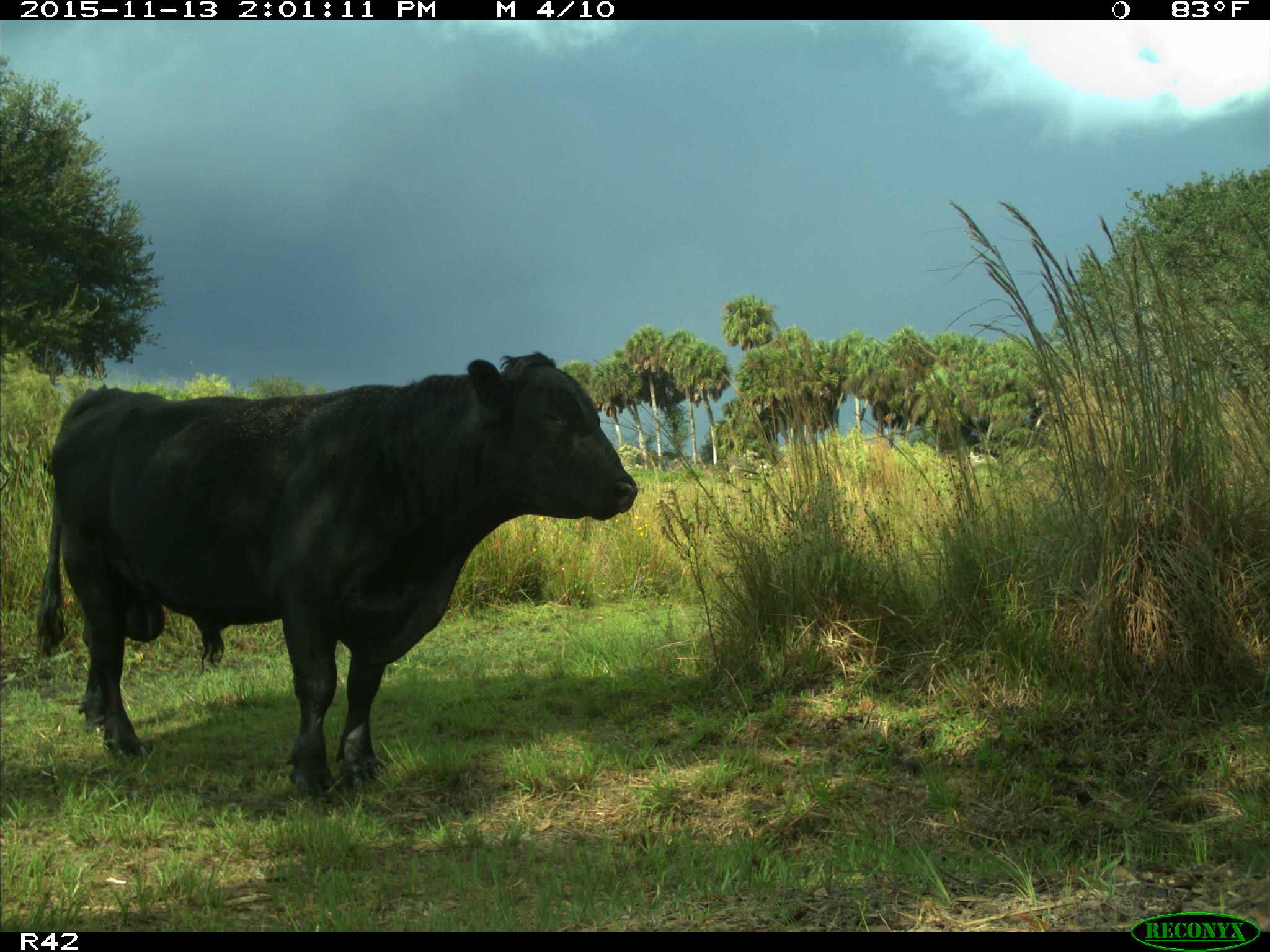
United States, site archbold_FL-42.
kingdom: Animalia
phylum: Chordata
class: Mammalia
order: Artiodactyla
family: Bovidae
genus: Bos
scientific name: Bos taurus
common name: domestic cow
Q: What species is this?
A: Bos taurus (domestic cow).